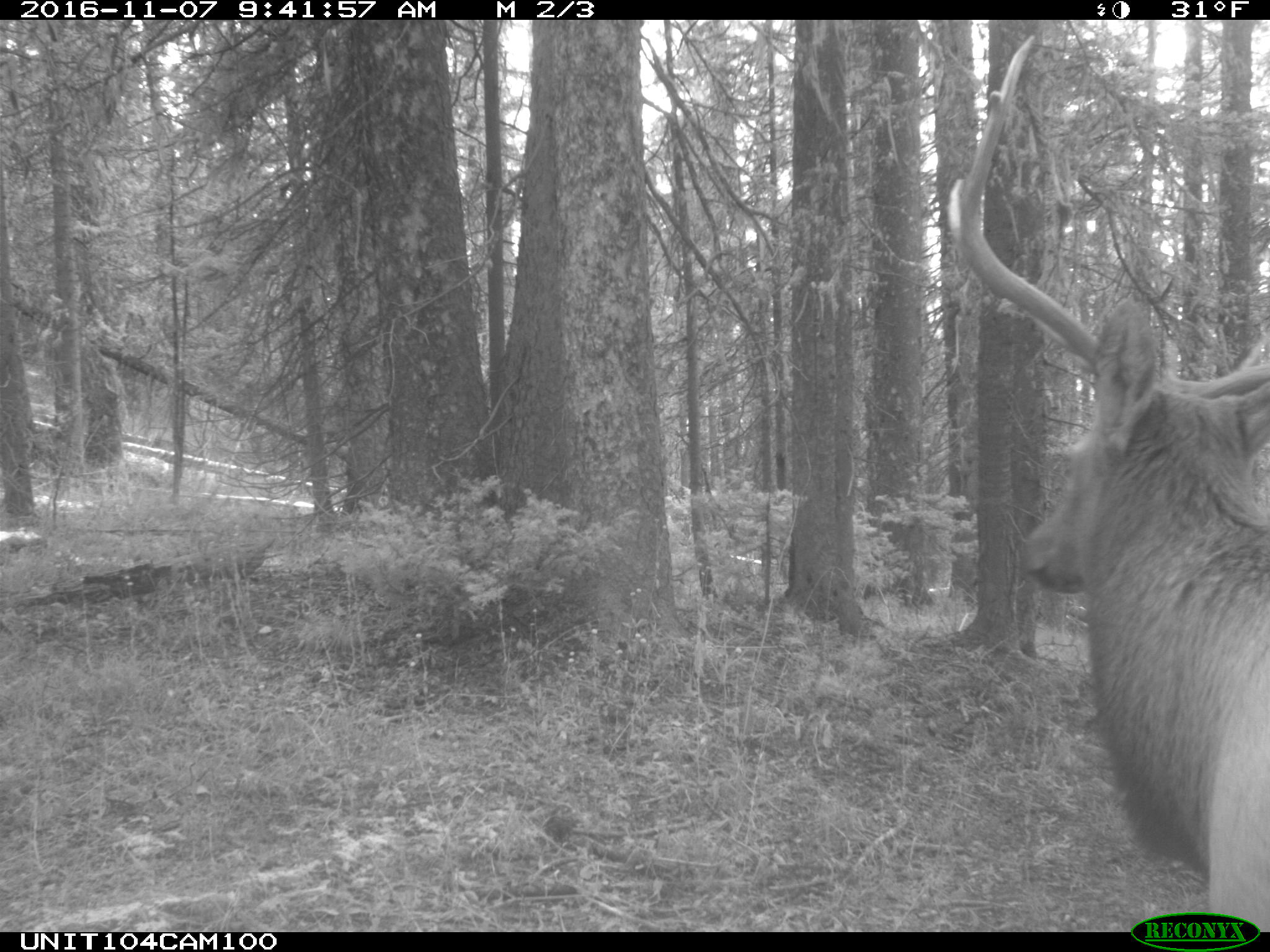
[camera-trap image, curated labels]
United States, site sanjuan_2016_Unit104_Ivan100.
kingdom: Animalia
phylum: Chordata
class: Mammalia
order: Artiodactyla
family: Cervidae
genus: Cervus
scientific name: Cervus elaphus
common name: red deer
Cervus elaphus (red deer).